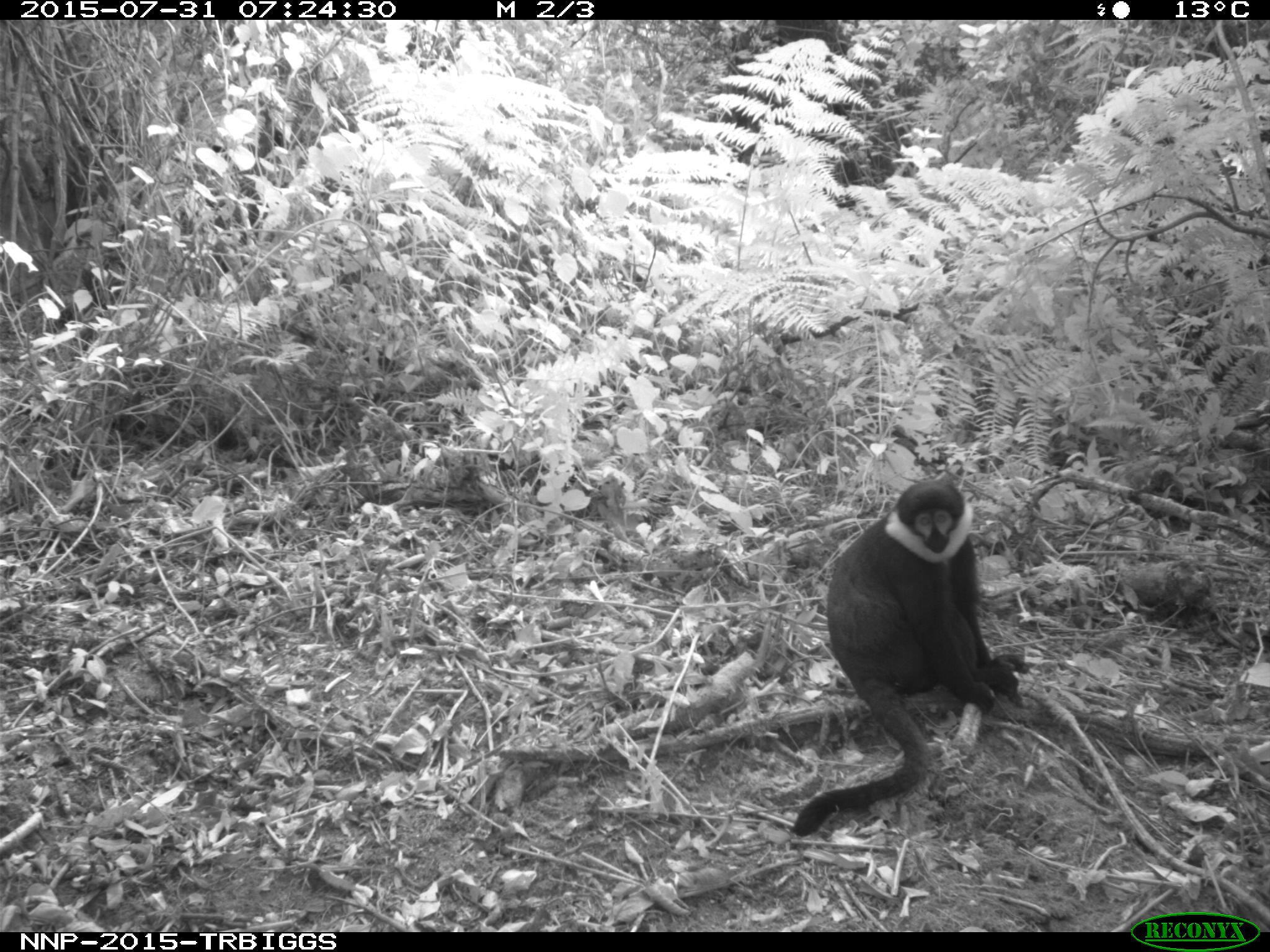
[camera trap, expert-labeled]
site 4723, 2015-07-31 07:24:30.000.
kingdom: Animalia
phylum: Chordata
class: Mammalia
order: Primates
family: Cercopithecidae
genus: Allochrocebus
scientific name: Allochrocebus lhoesti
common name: l'hoest's monkey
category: cercopithecus lhoesti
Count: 1.